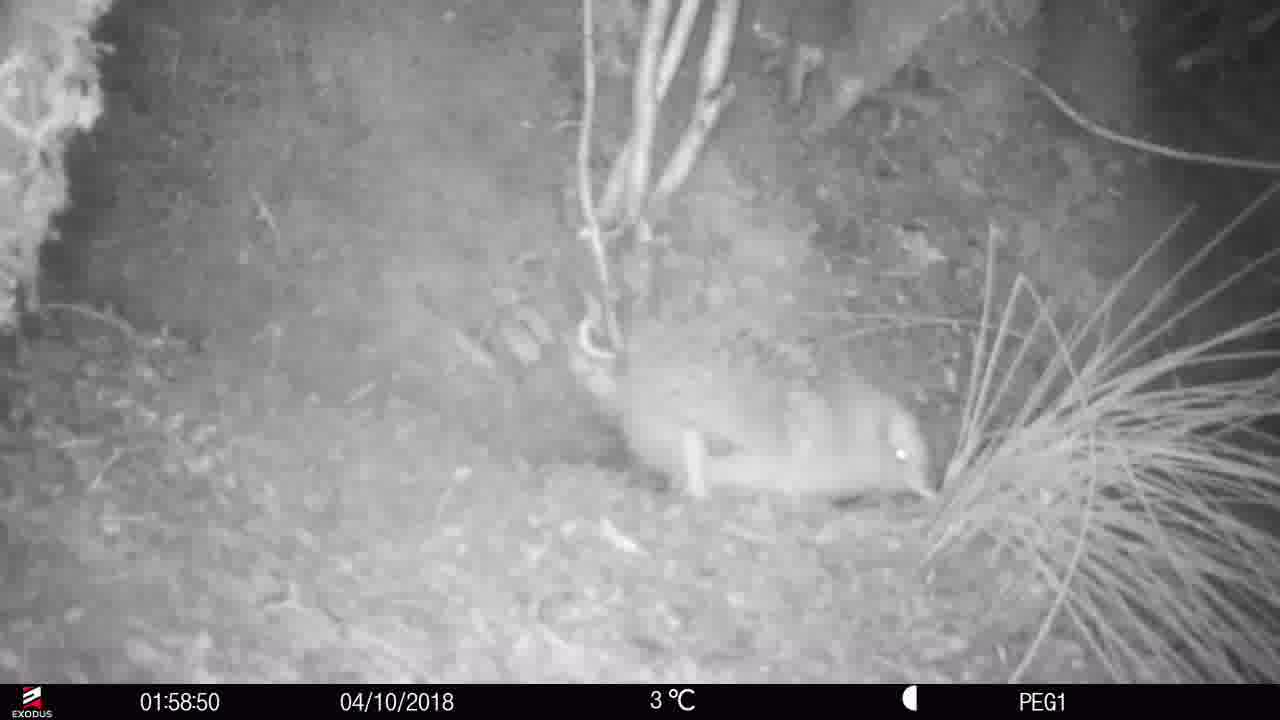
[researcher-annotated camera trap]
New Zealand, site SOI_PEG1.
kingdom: Animalia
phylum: Chordata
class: Aves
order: Apterygiformes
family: Apterygidae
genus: Apteryx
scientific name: Apteryx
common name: kiwi